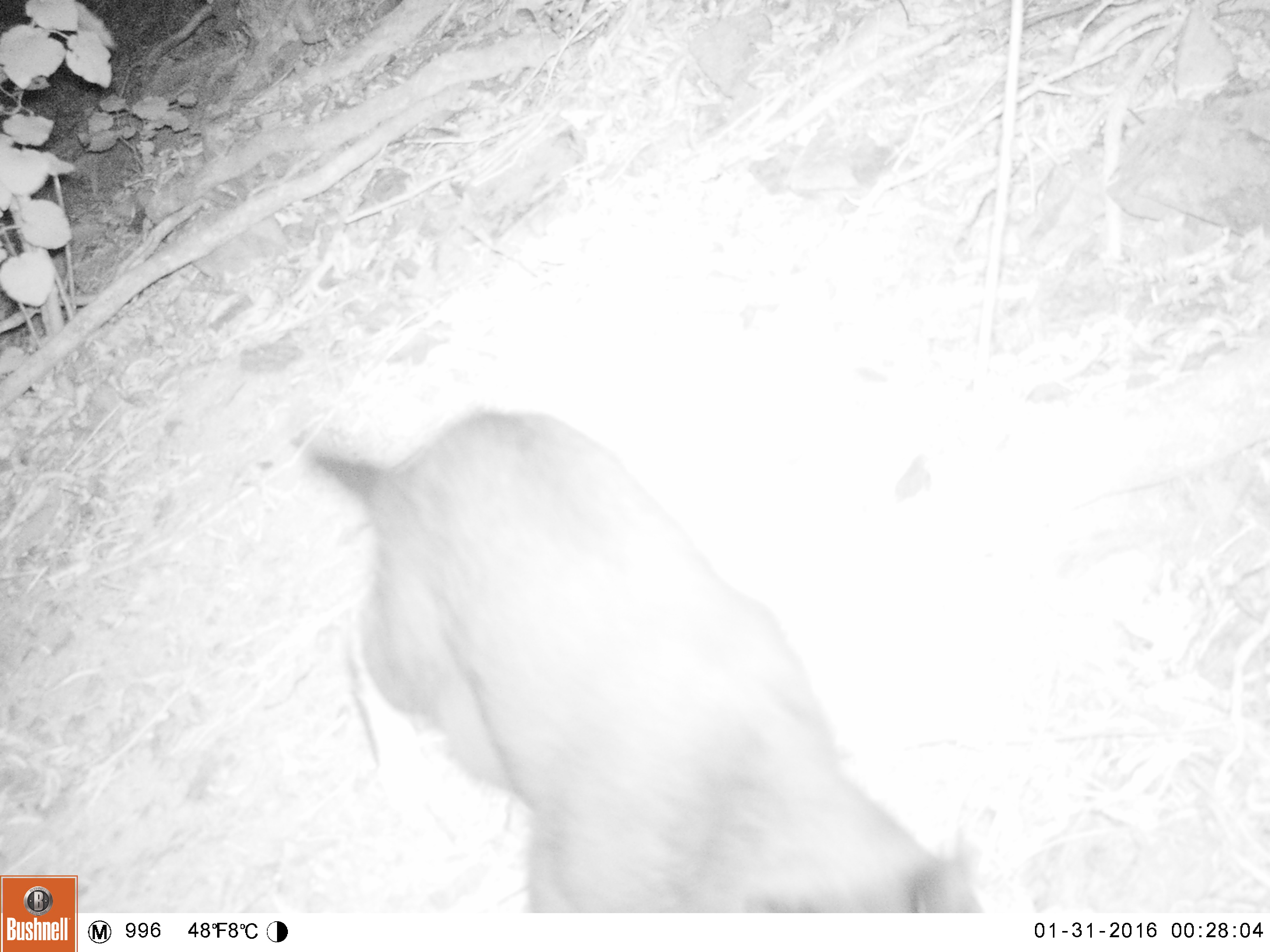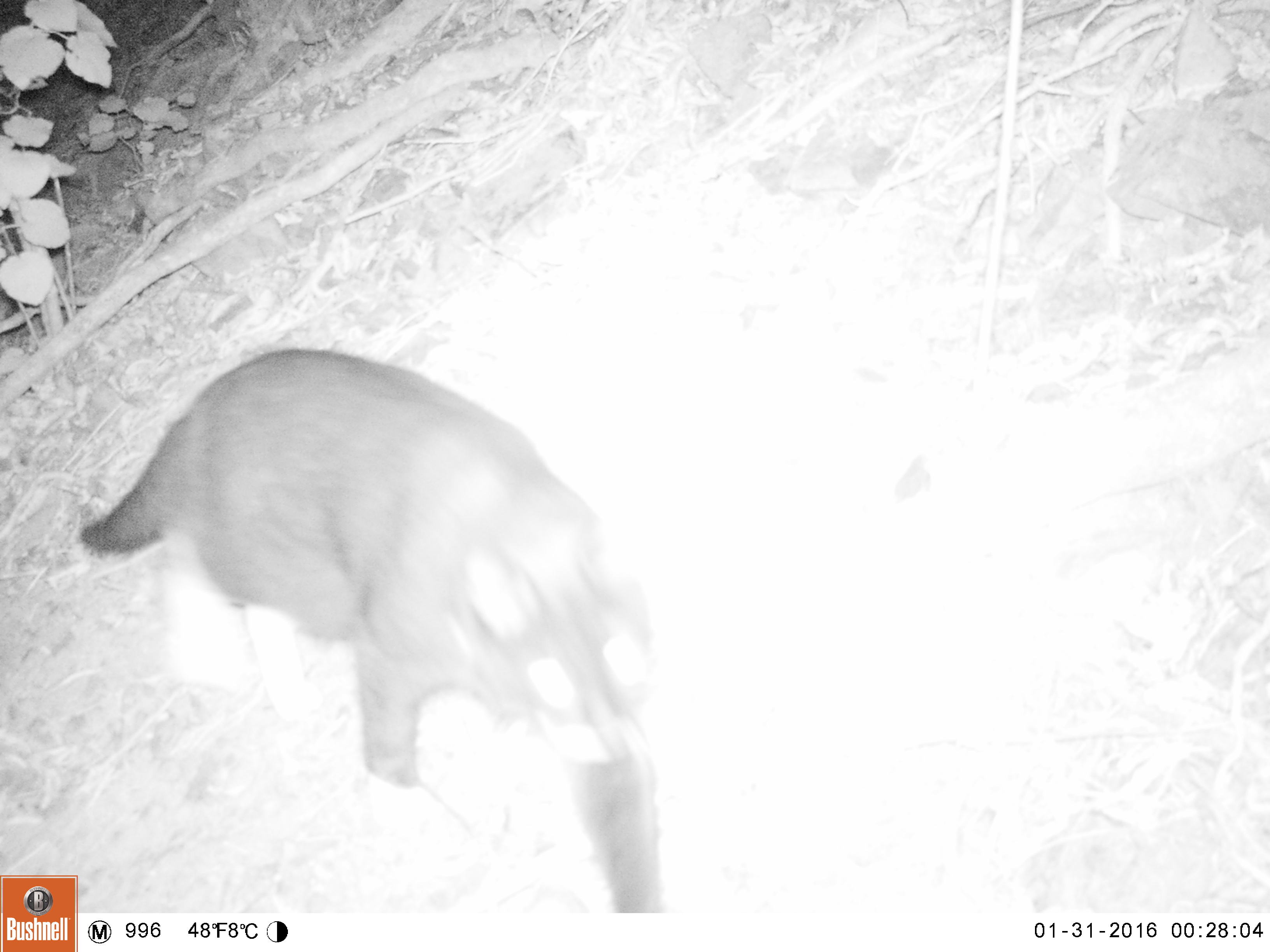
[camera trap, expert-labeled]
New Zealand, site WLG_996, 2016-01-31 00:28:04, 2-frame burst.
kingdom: Animalia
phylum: Chordata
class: Mammalia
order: Carnivora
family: Felidae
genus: Felis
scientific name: Felis catus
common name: domestic cat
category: cat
Cat (domestic cat) (Felis catus).